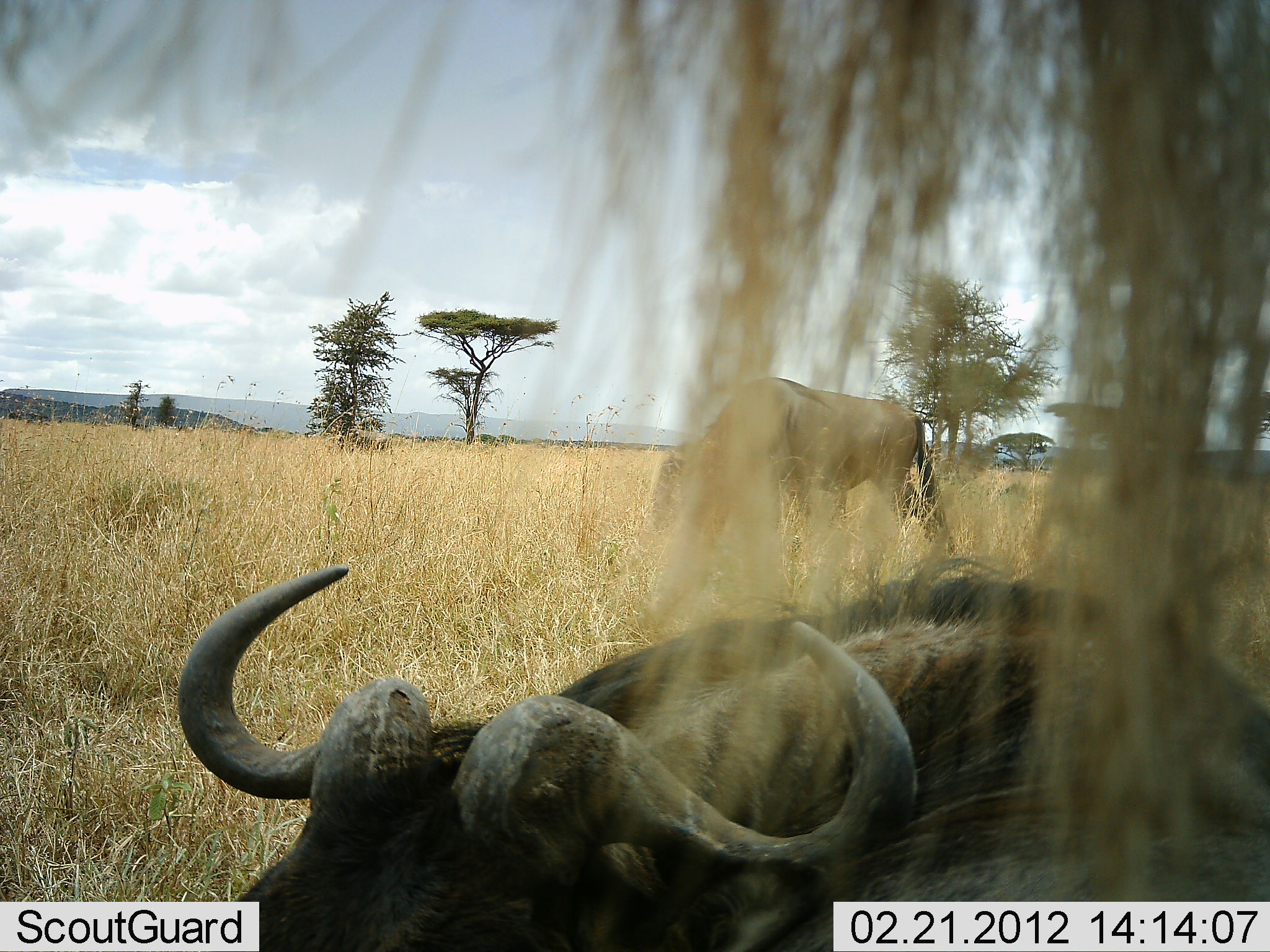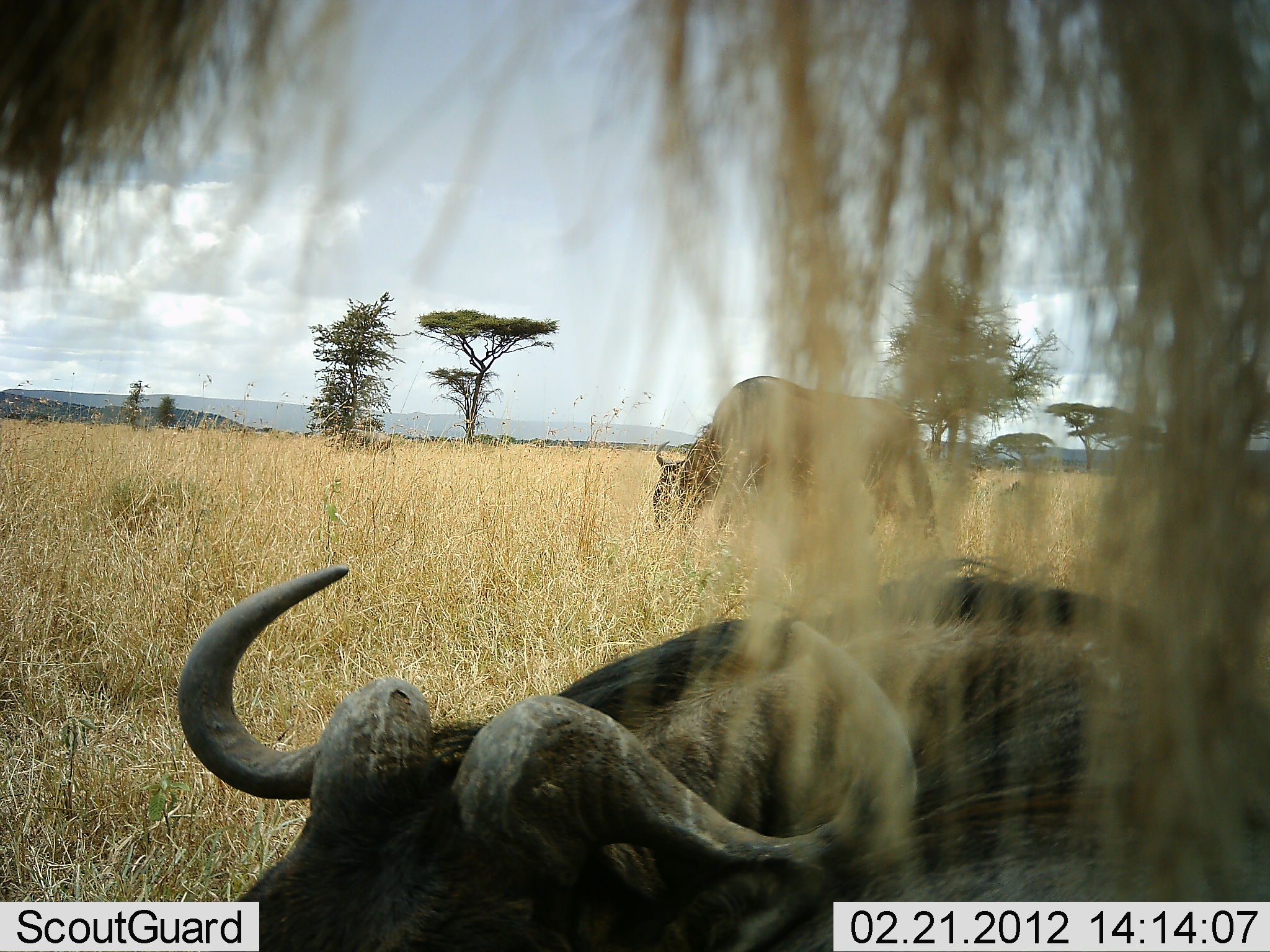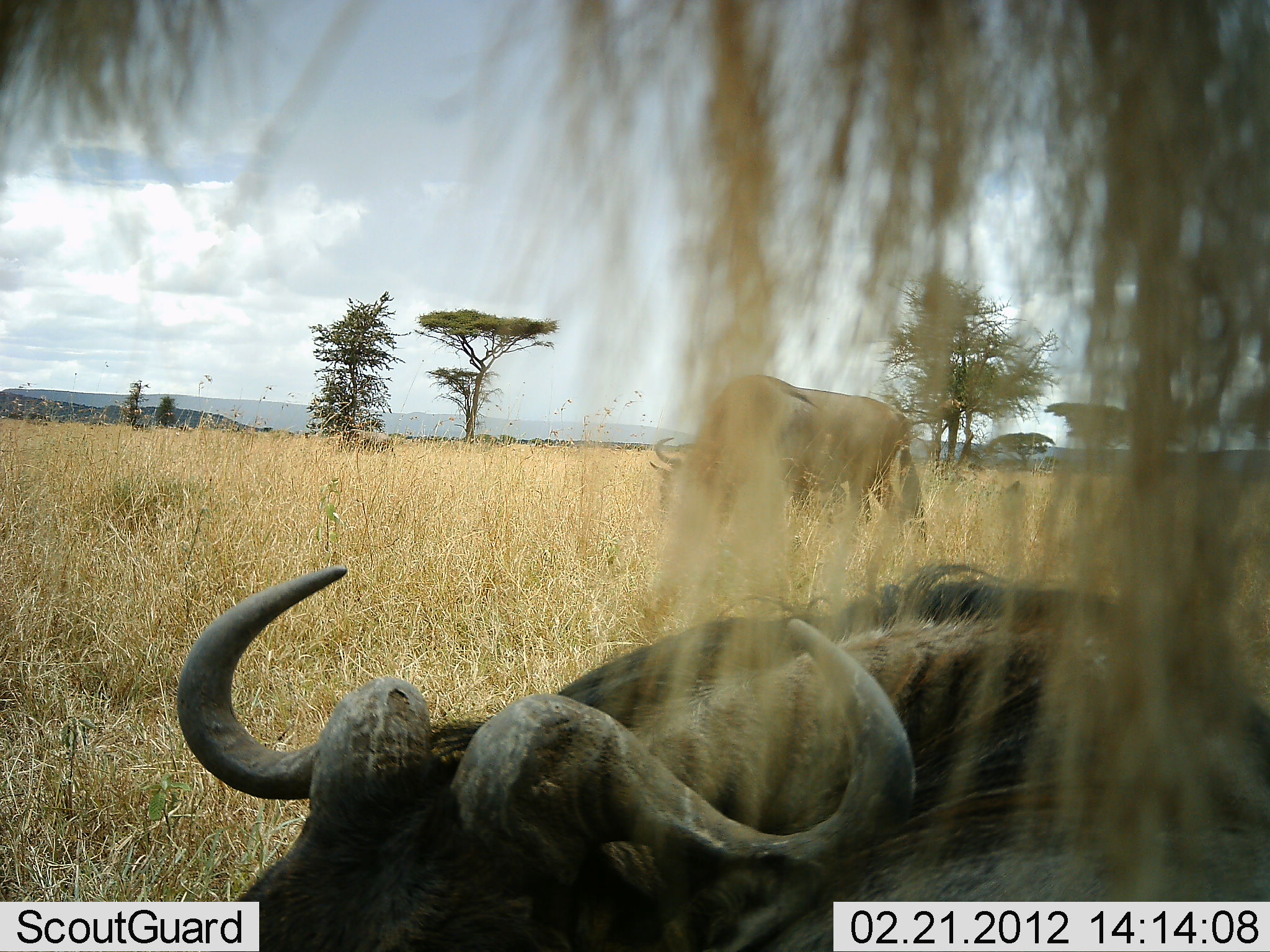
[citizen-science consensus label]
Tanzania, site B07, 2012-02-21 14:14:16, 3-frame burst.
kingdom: Animalia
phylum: Chordata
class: Mammalia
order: Artiodactyla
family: Bovidae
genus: Connochaetes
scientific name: Connochaetes taurinus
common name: blue wildebeest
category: wildebeest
Wildebeest (blue wildebeest) (Connochaetes taurinus), count 3. Behavior (volunteer vote fractions): standing 75%, resting 75%, moving 6%, interacting 0%. Young present (vote fraction): 0%. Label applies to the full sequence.